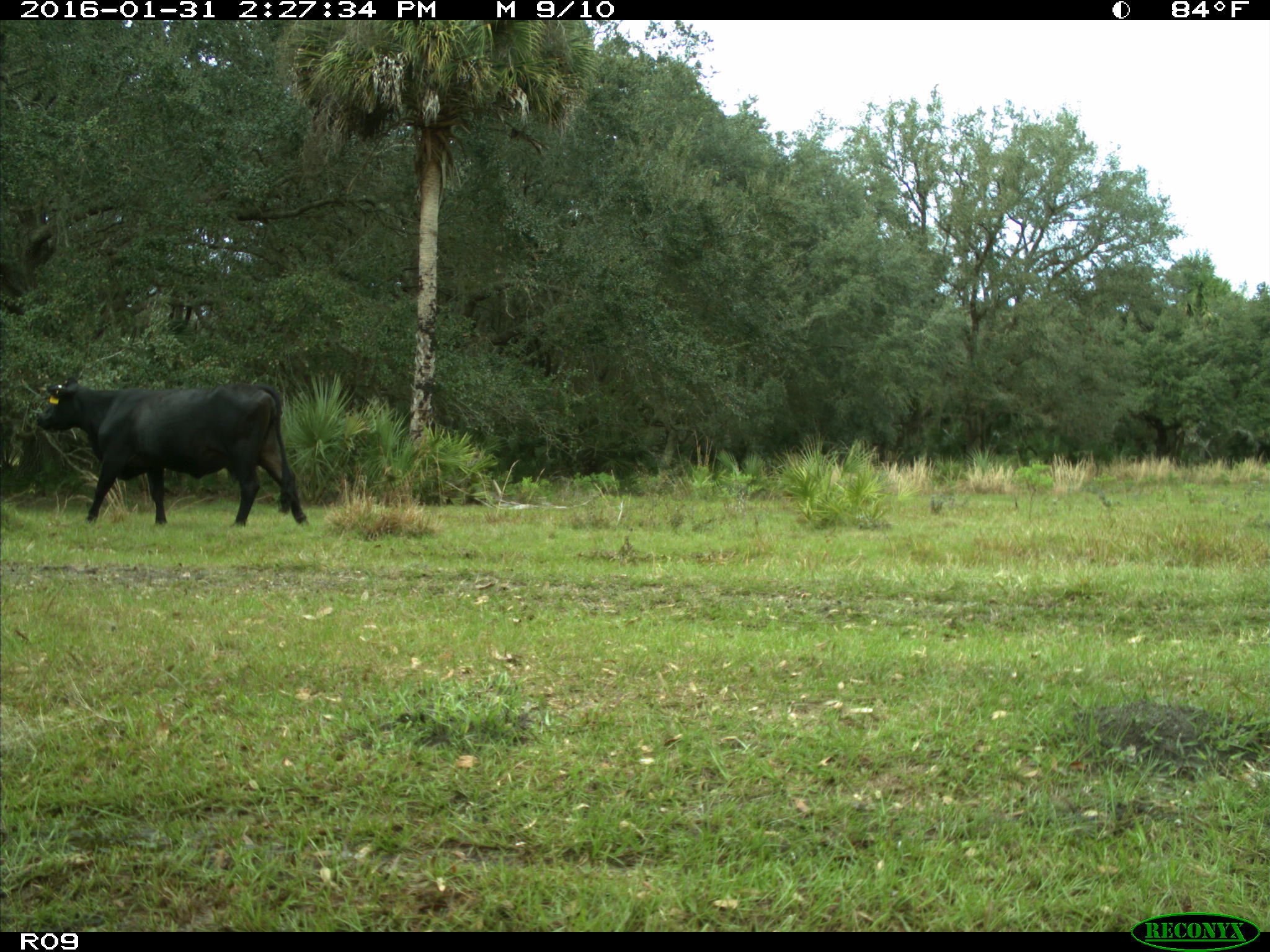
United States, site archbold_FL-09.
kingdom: Animalia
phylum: Chordata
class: Mammalia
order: Artiodactyla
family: Bovidae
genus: Bos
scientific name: Bos taurus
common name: domestic cow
Bos taurus (domestic cow).